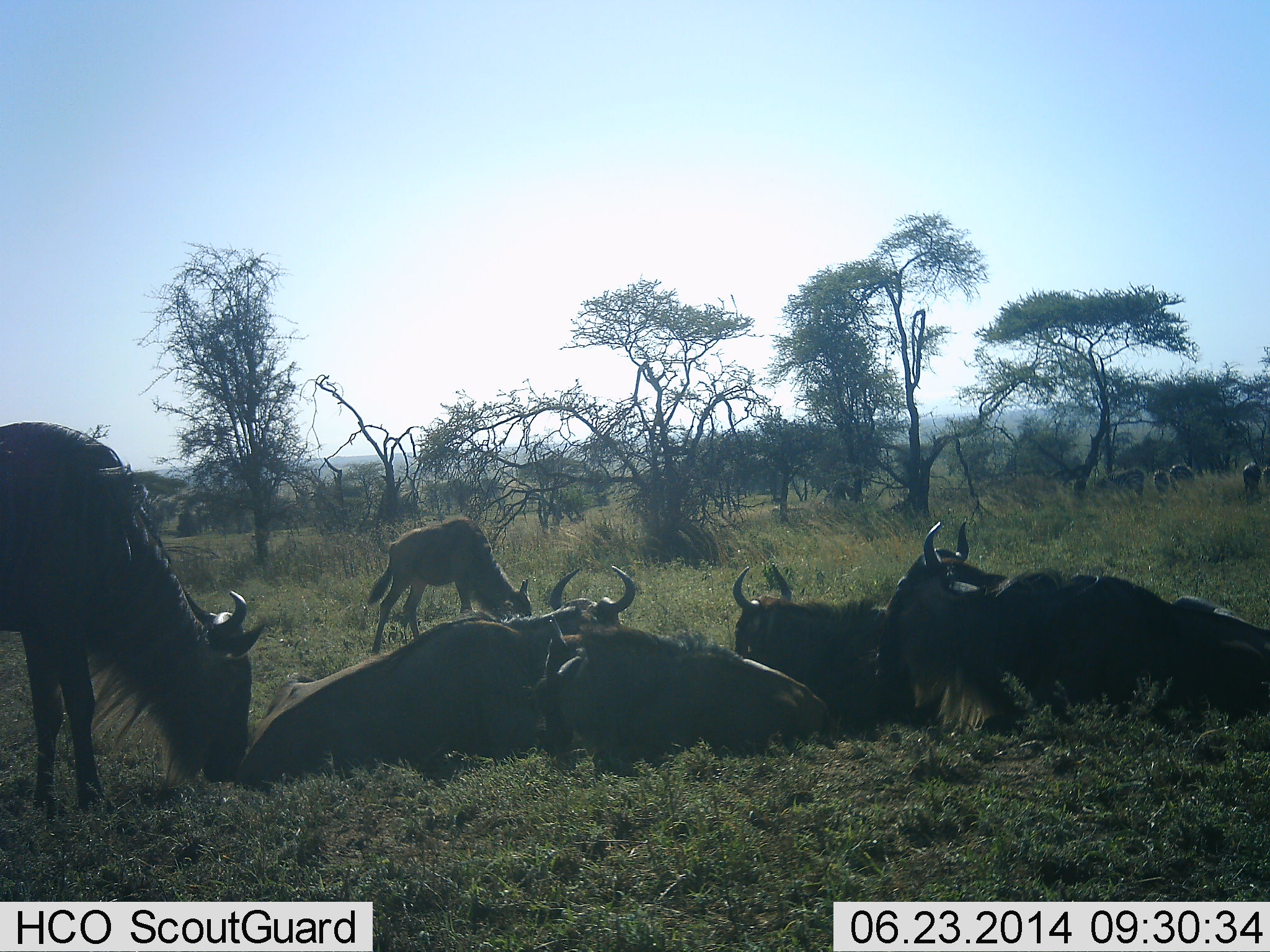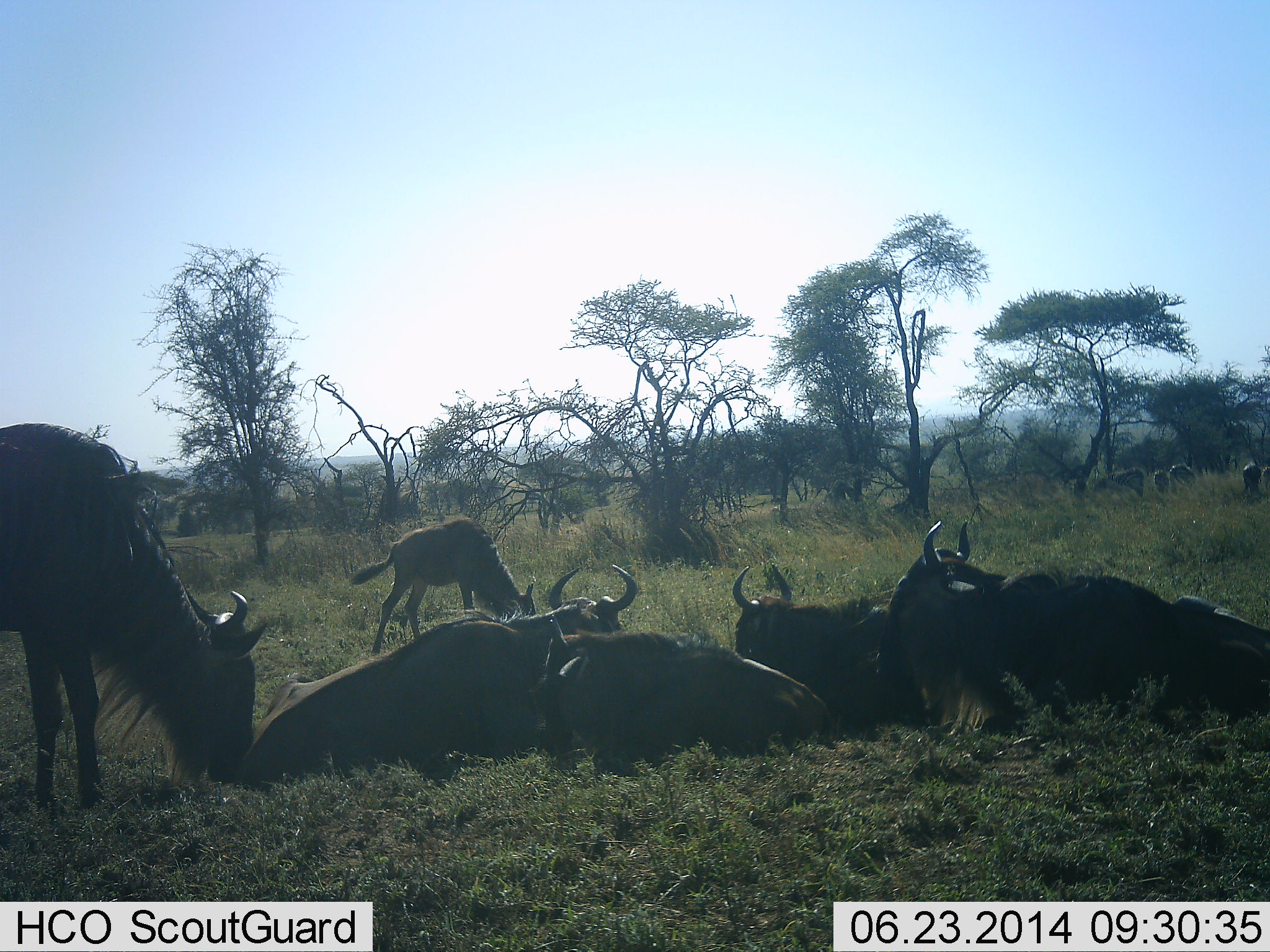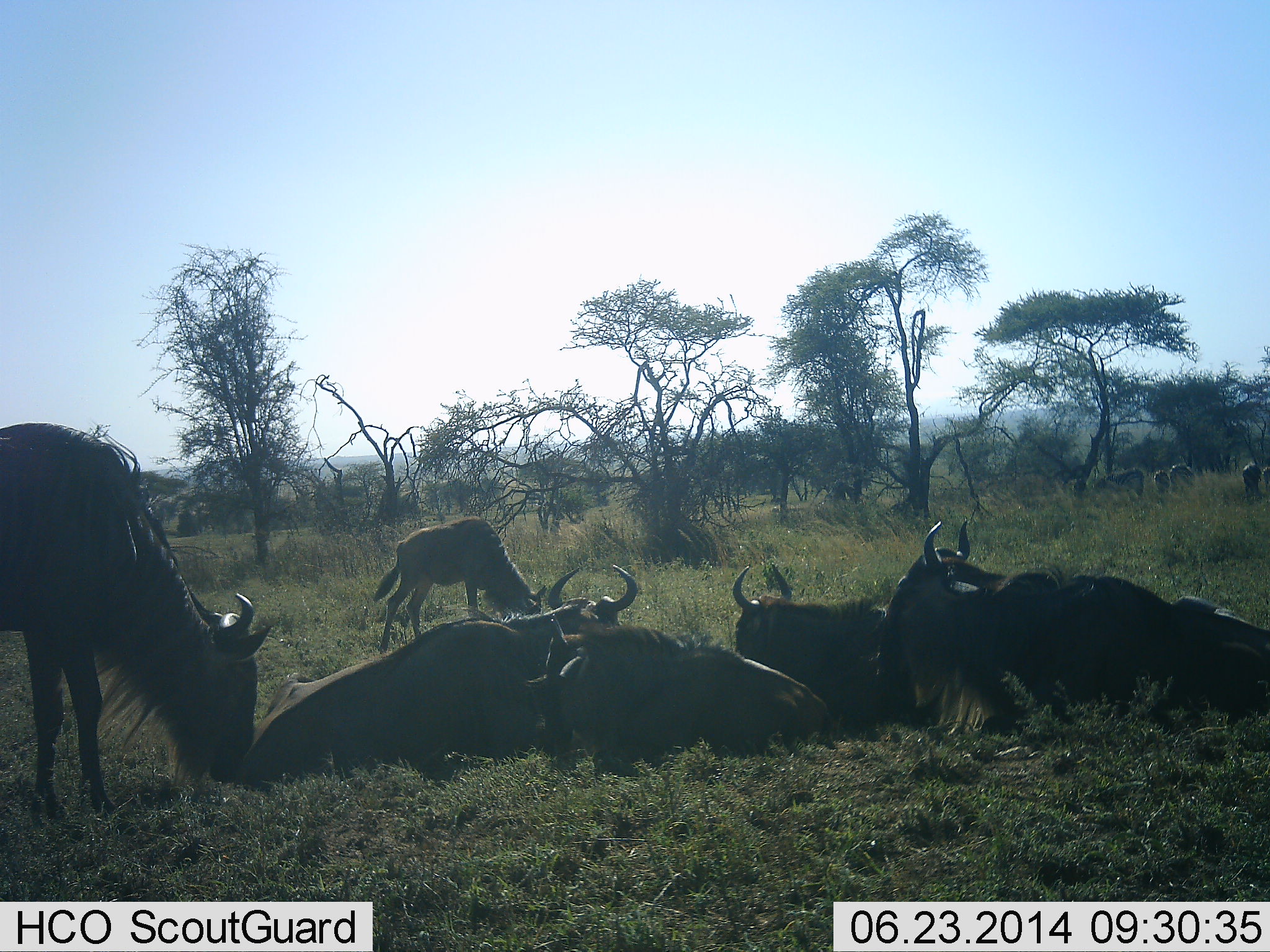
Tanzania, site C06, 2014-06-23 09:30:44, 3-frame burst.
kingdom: Animalia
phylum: Chordata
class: Mammalia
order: Artiodactyla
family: Bovidae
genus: Connochaetes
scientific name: Connochaetes taurinus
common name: blue wildebeest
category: wildebeest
Wildebeest (blue wildebeest) (Connochaetes taurinus), count 9. Behavior (volunteer vote fractions): standing 45%, resting 91%, moving 0%, interacting 9%. Young present (vote fraction): 45%. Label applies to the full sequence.